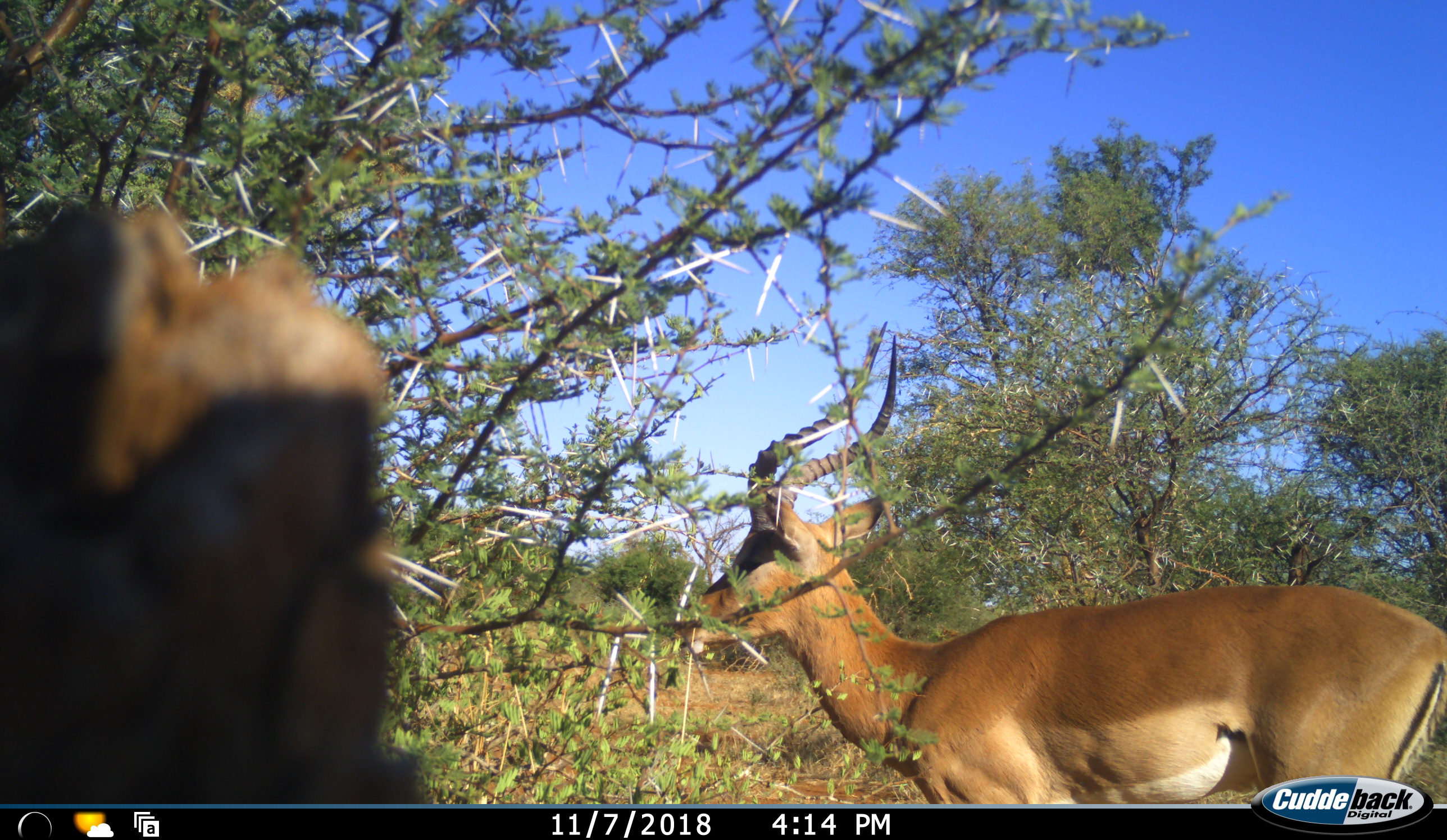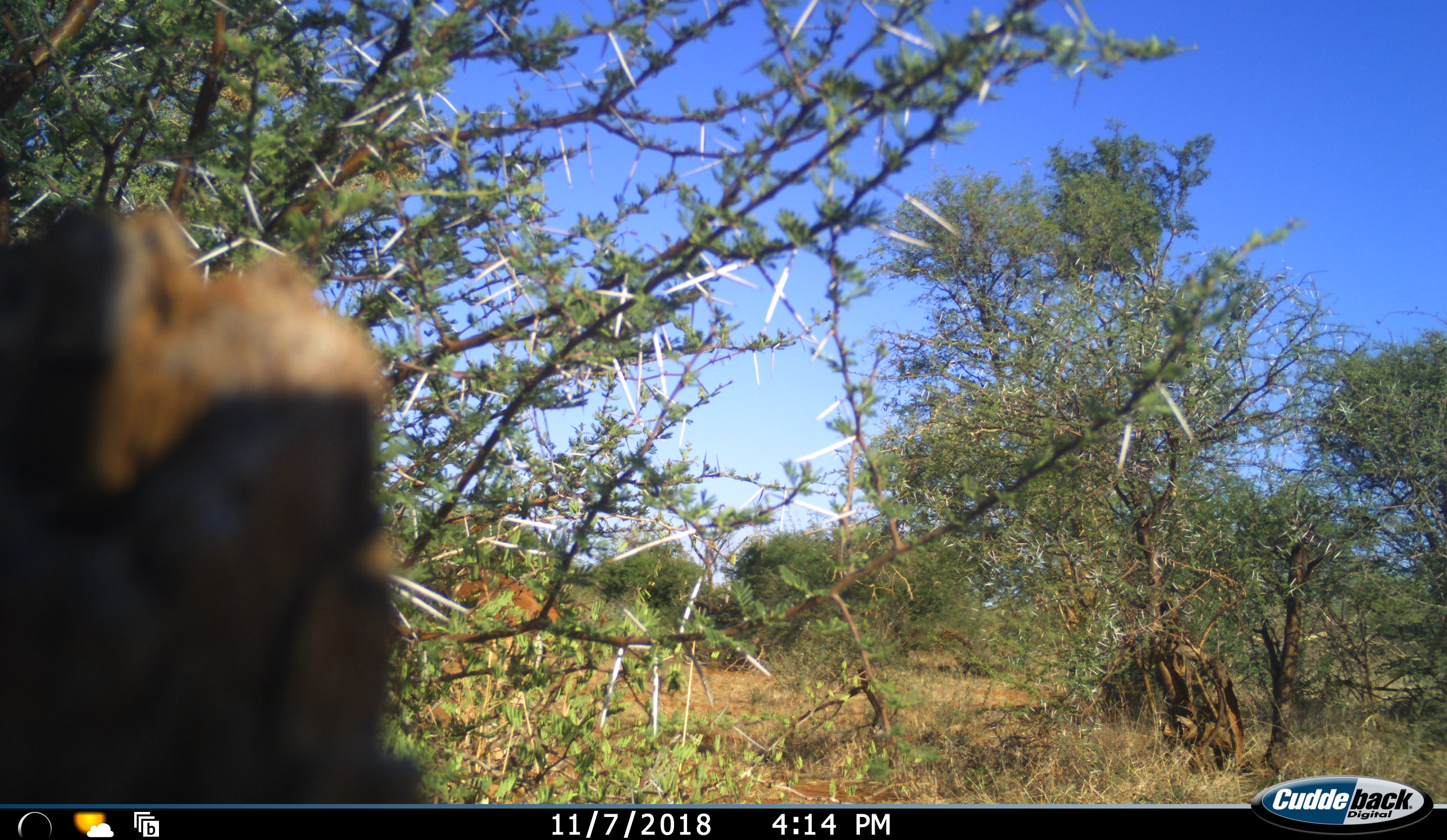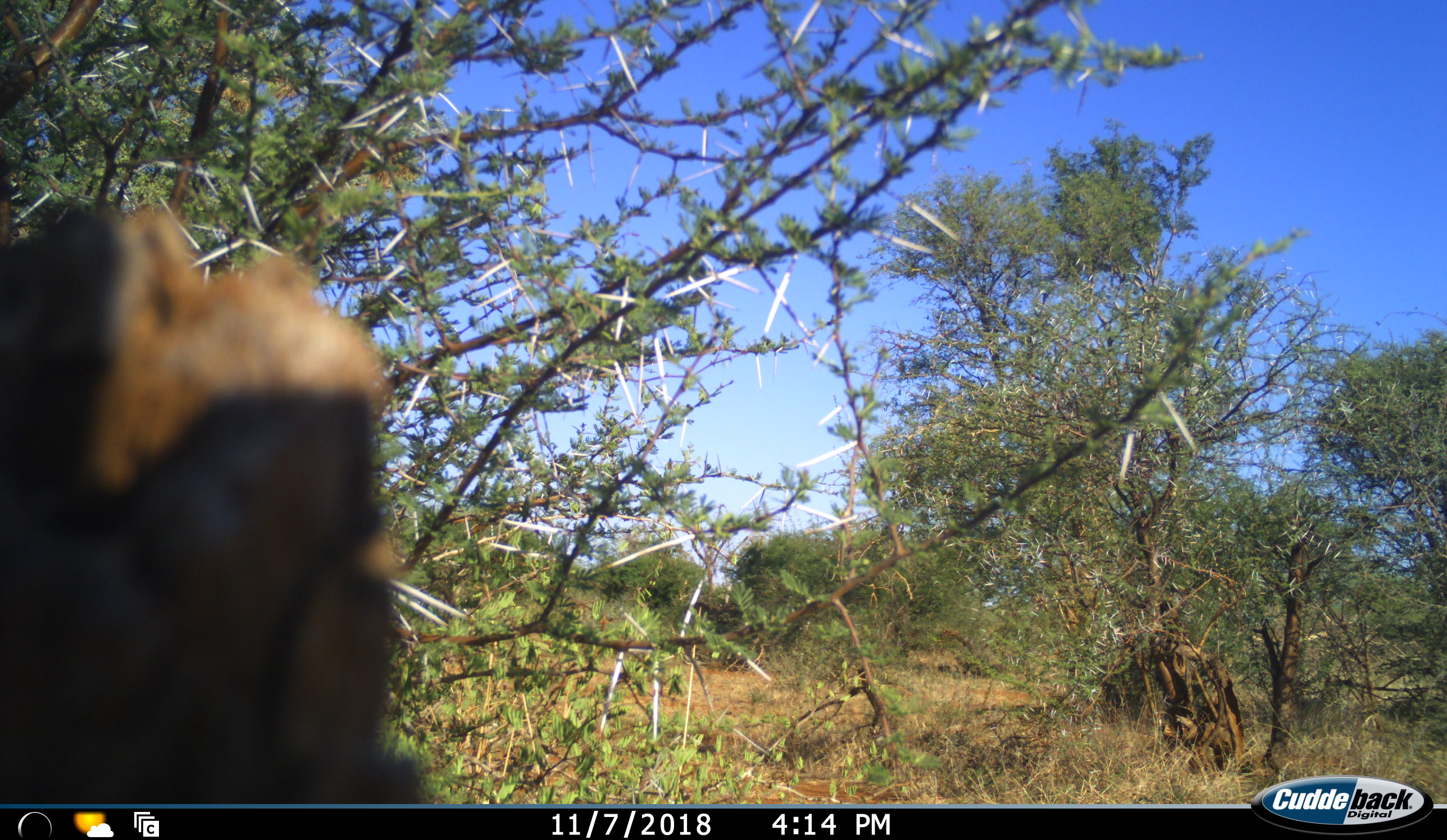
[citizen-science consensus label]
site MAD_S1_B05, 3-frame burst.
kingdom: Animalia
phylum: Chordata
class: Mammalia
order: Artiodactyla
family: Bovidae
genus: Aepyceros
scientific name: Aepyceros melampus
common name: impala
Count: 1.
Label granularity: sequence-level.